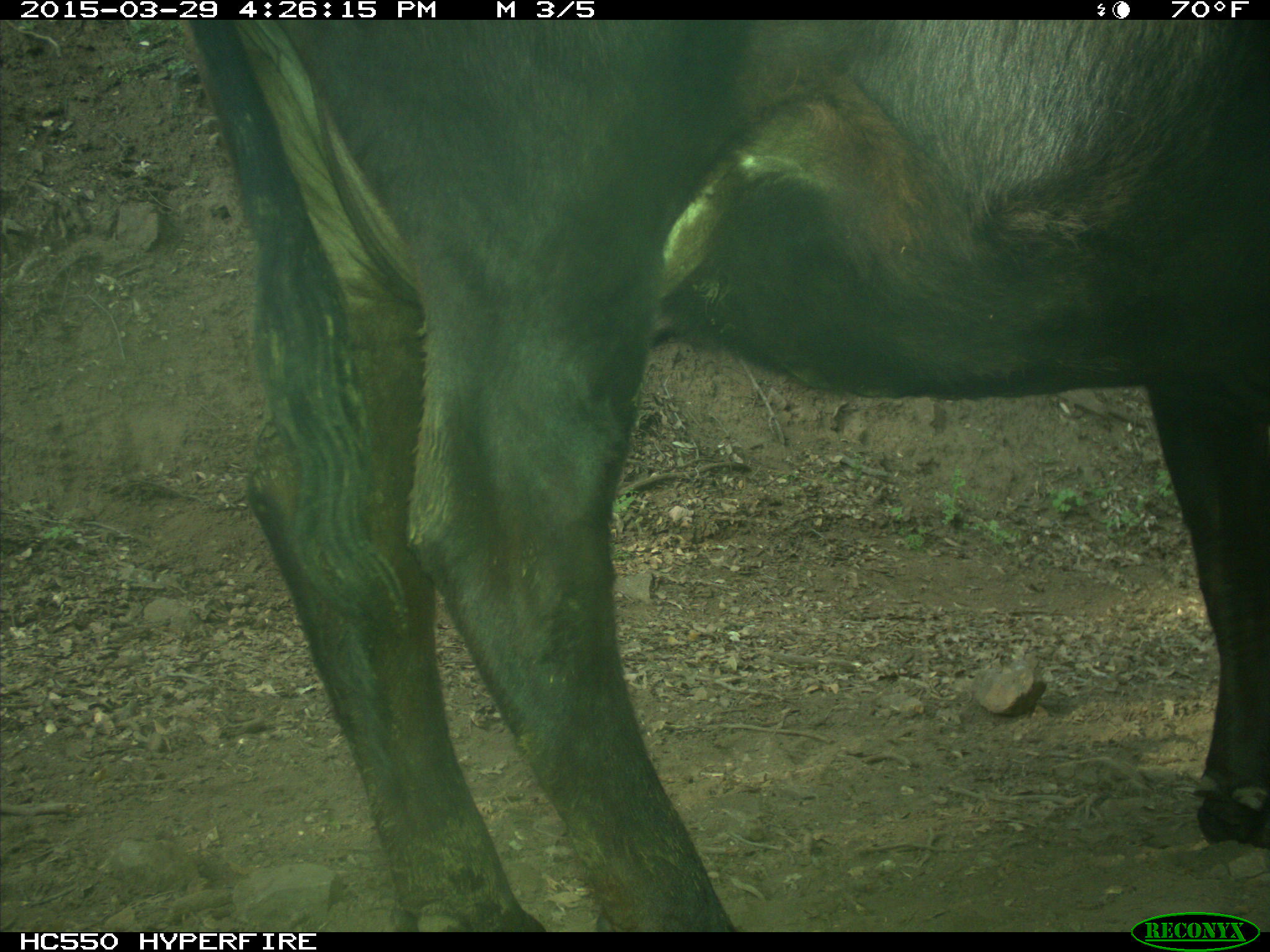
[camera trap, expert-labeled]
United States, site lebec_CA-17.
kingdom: Animalia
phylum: Chordata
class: Mammalia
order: Artiodactyla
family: Bovidae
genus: Bos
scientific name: Bos taurus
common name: domestic cow